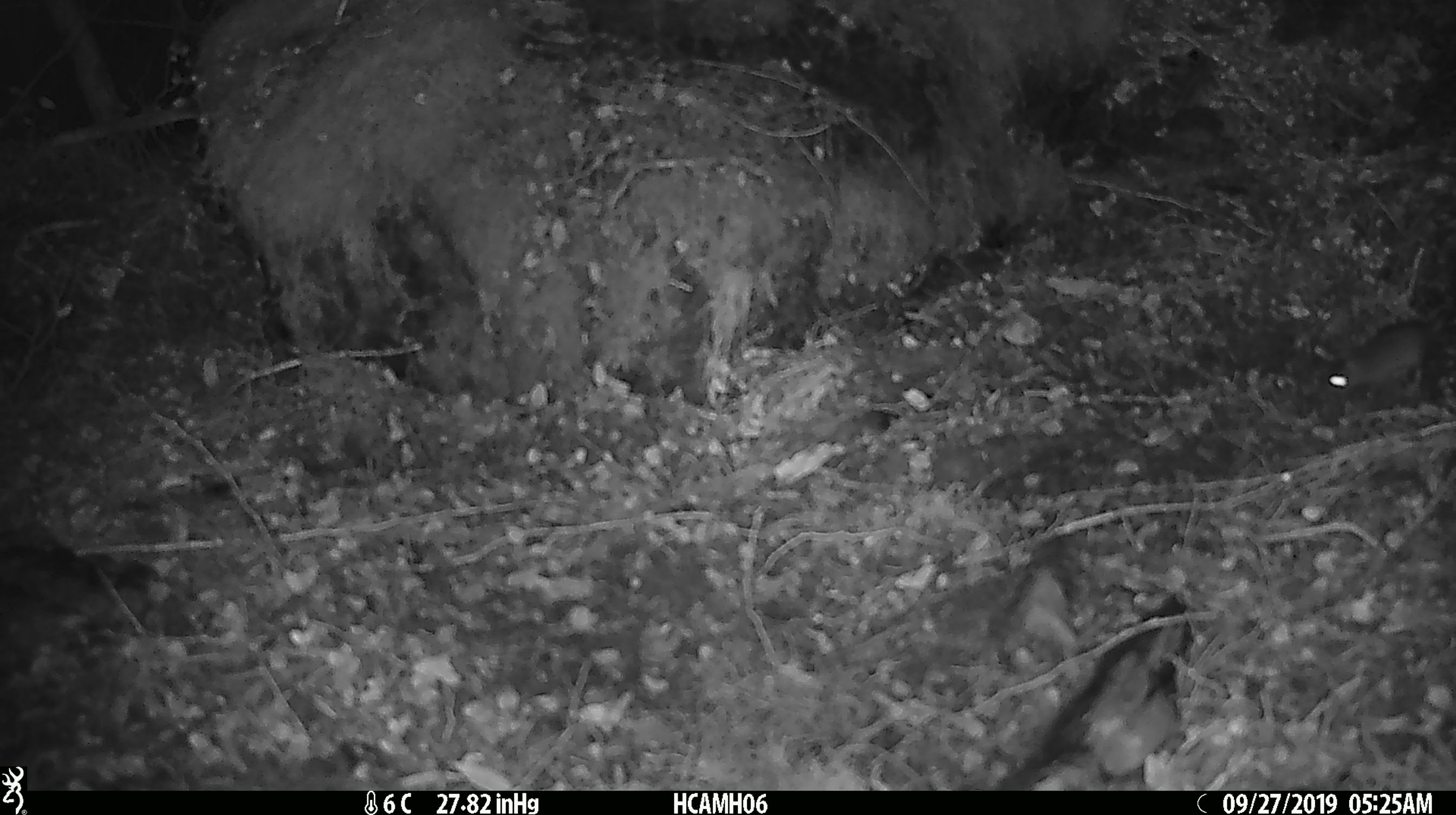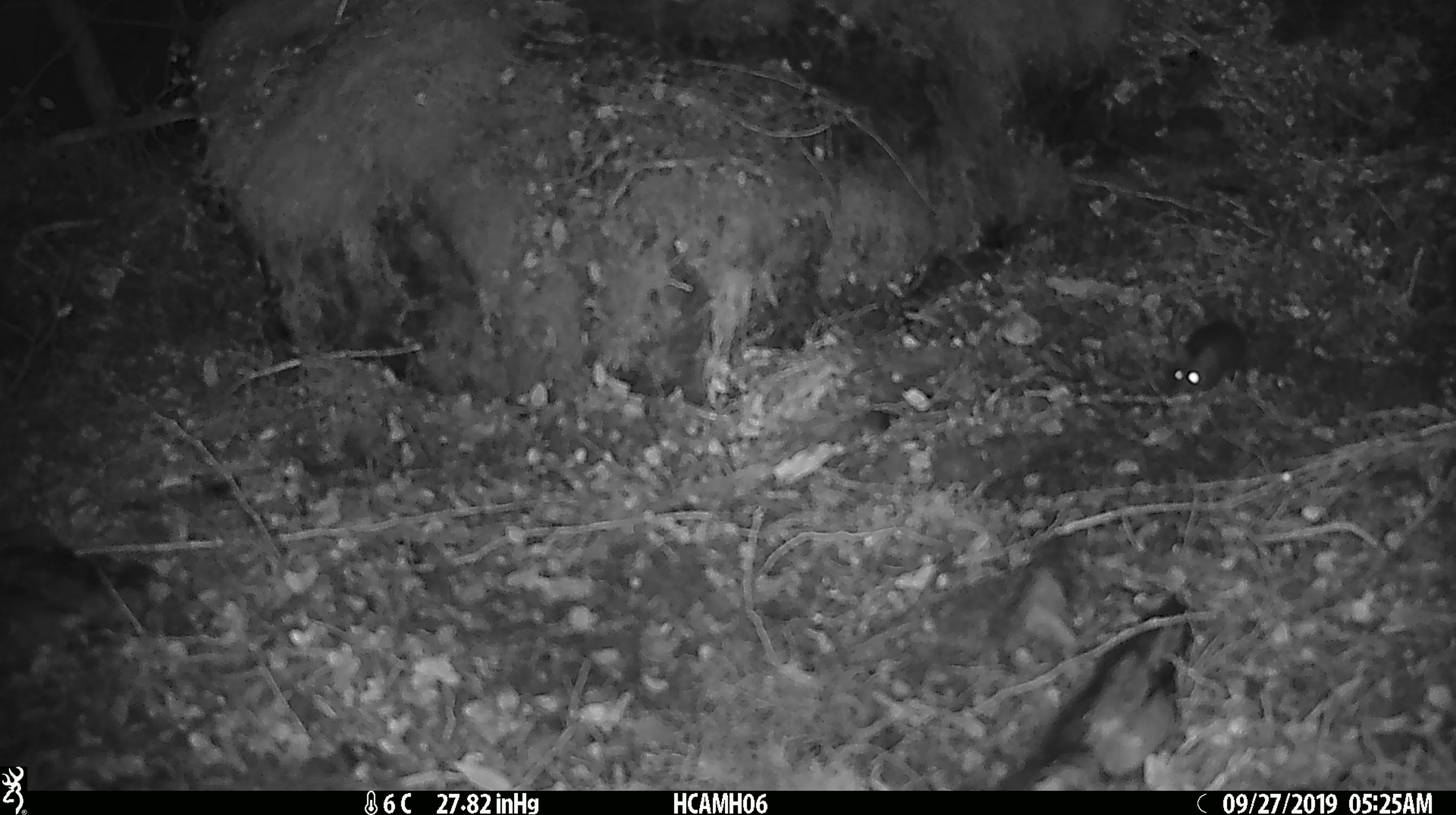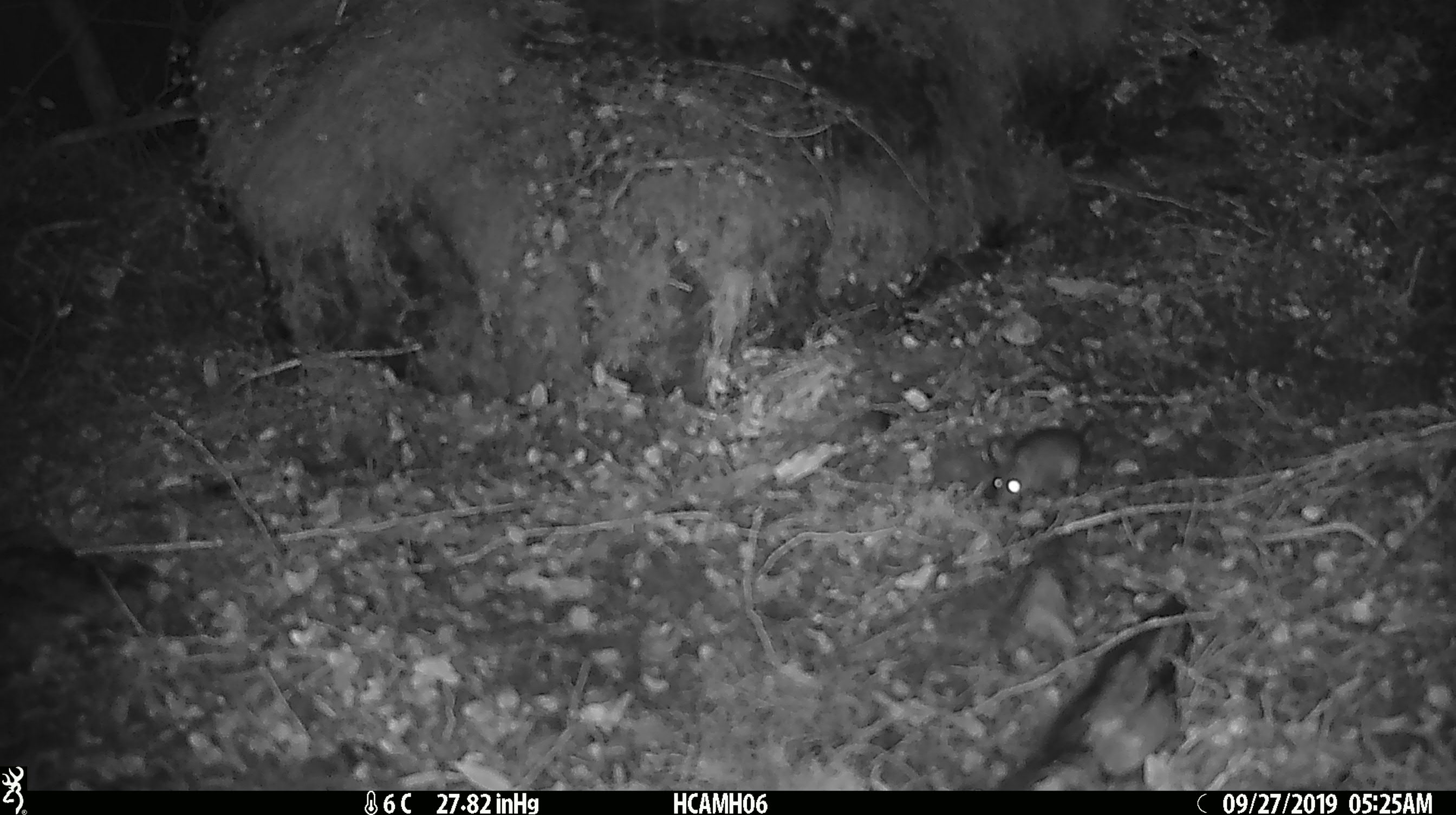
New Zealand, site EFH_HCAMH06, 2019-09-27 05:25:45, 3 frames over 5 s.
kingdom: Animalia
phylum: Chordata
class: Mammalia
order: Rodentia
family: Muridae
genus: Mus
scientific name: Mus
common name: mouse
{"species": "mouse (Mus)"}